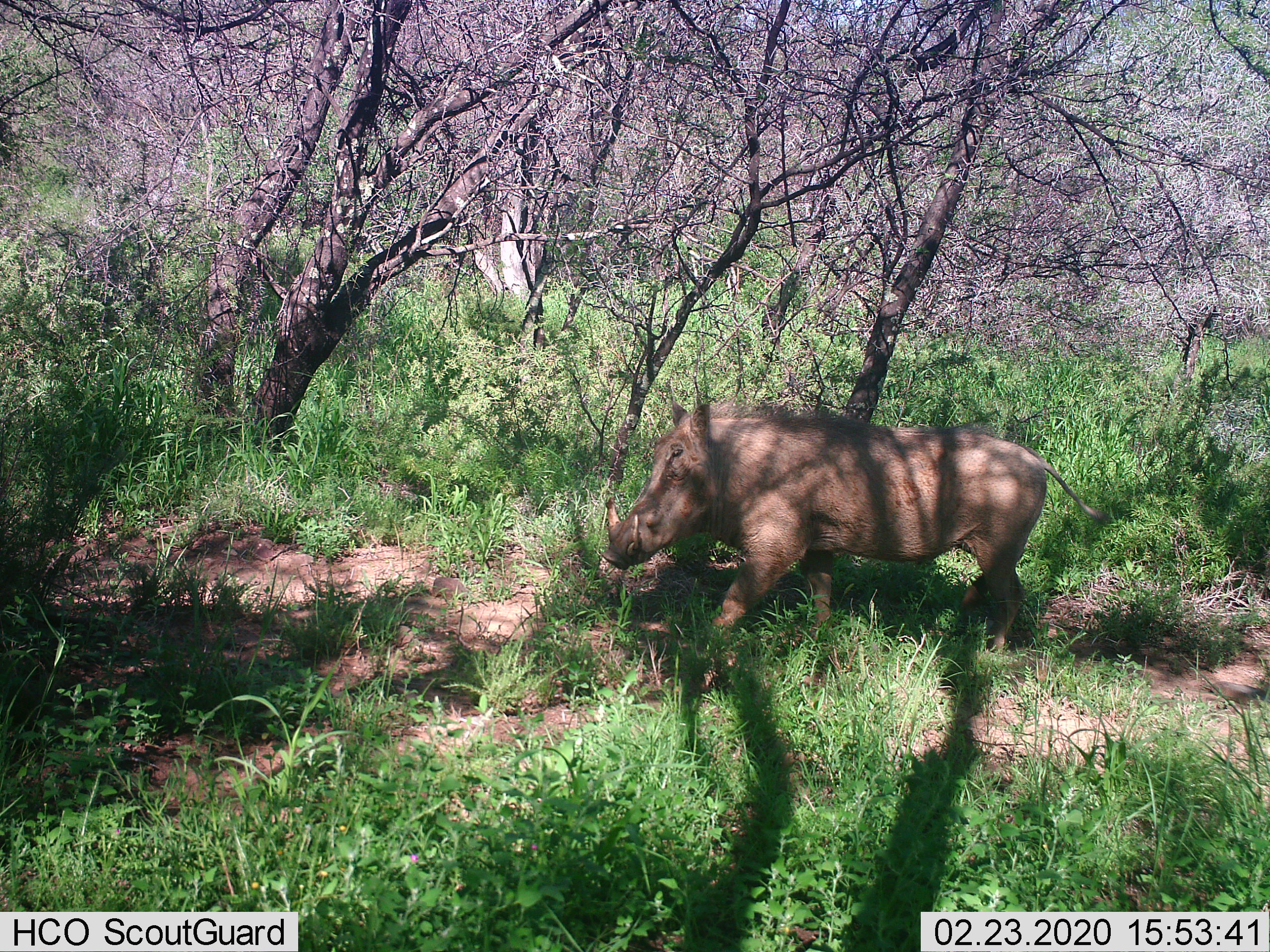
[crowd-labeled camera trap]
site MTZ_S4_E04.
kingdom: Animalia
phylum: Chordata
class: Mammalia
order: Artiodactyla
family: Suidae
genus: Phacochoerus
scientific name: Phacochoerus africanus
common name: warthog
Warthog (Phacochoerus africanus), count 1. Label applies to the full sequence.